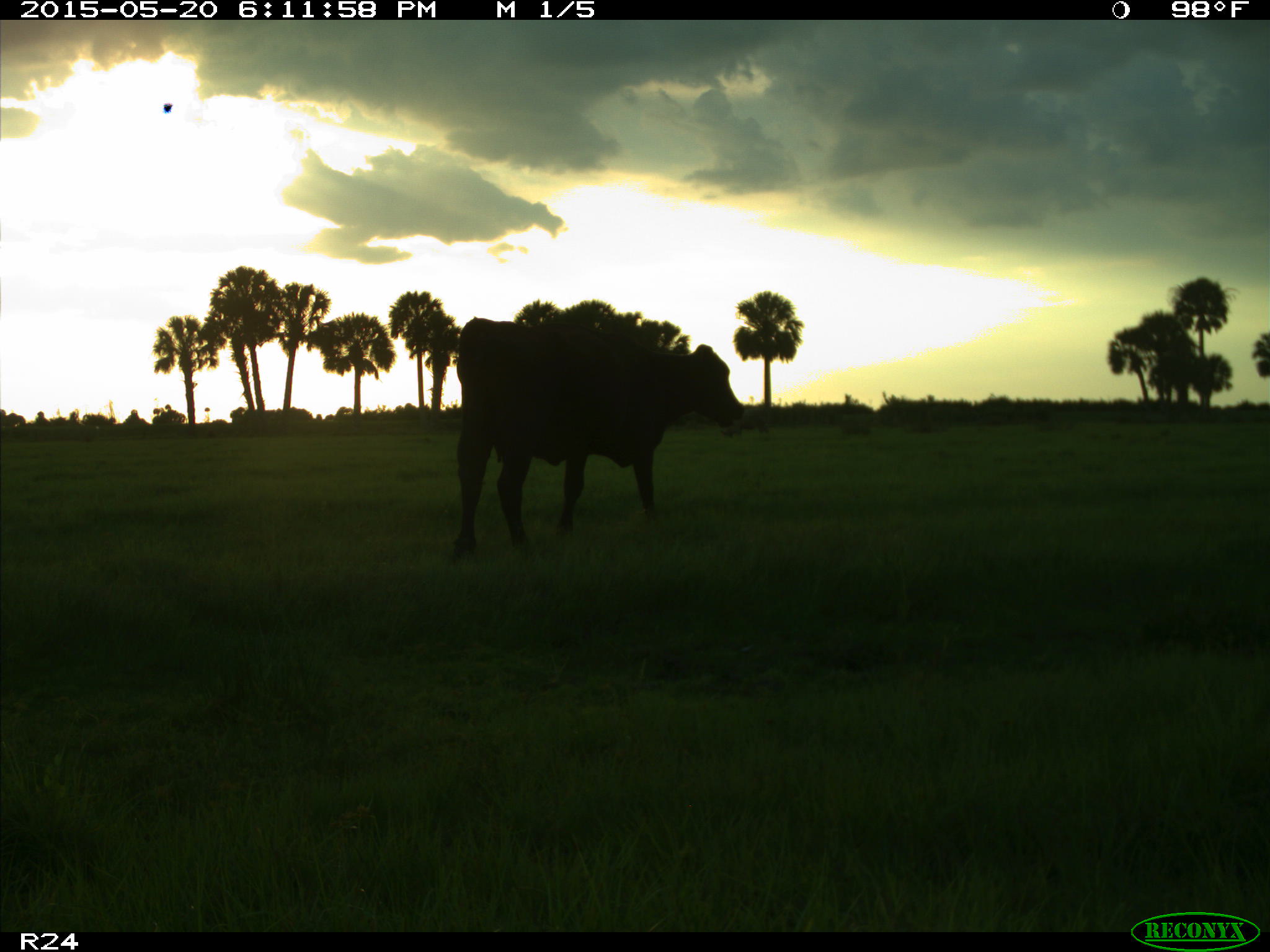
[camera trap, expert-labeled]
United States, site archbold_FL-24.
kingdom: Animalia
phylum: Chordata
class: Mammalia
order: Artiodactyla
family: Bovidae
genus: Bos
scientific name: Bos taurus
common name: domestic cow